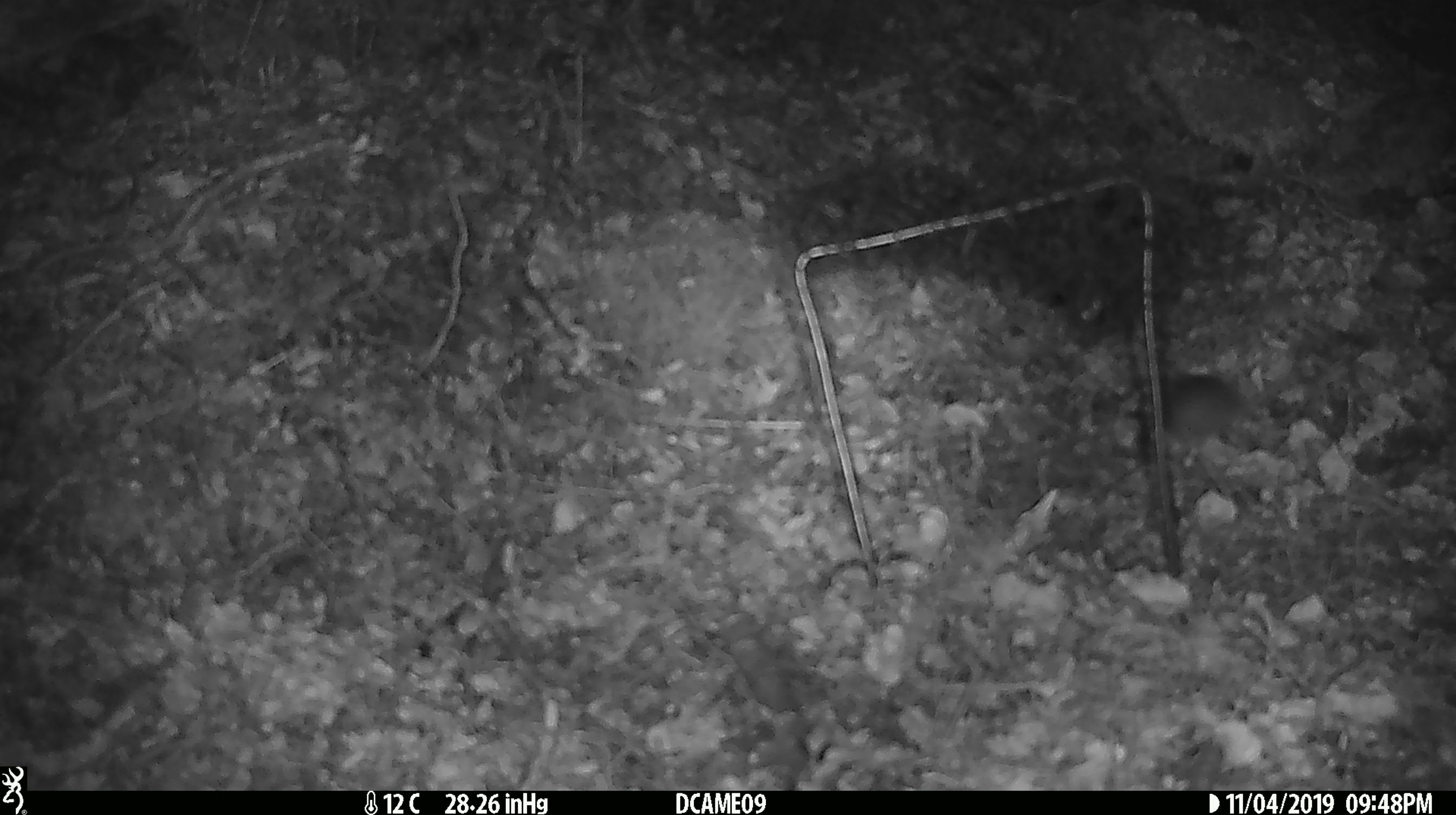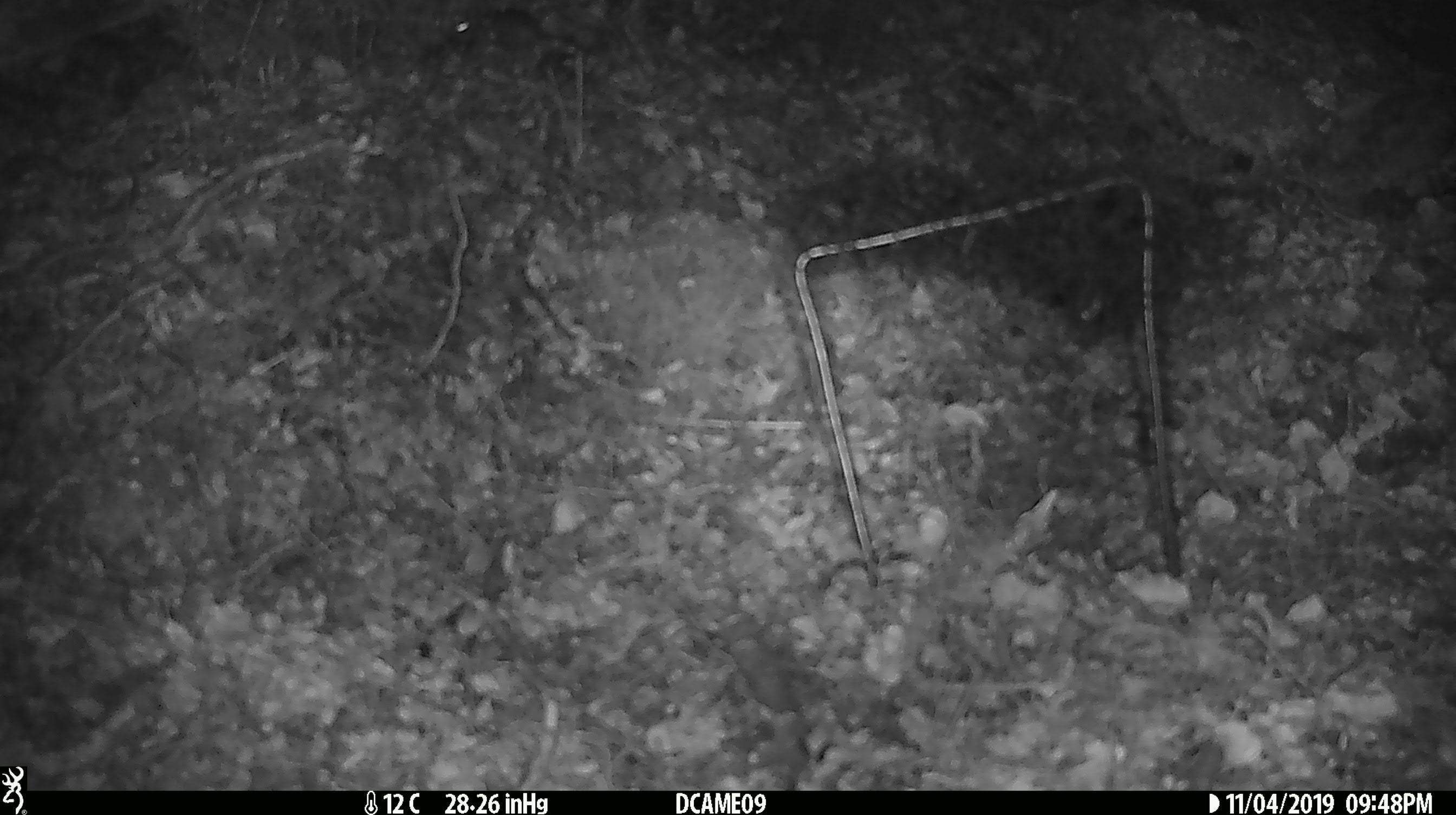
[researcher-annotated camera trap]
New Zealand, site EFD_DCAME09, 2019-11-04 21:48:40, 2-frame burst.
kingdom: Animalia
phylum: Chordata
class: Mammalia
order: Rodentia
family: Muridae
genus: Mus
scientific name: Mus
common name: mouse